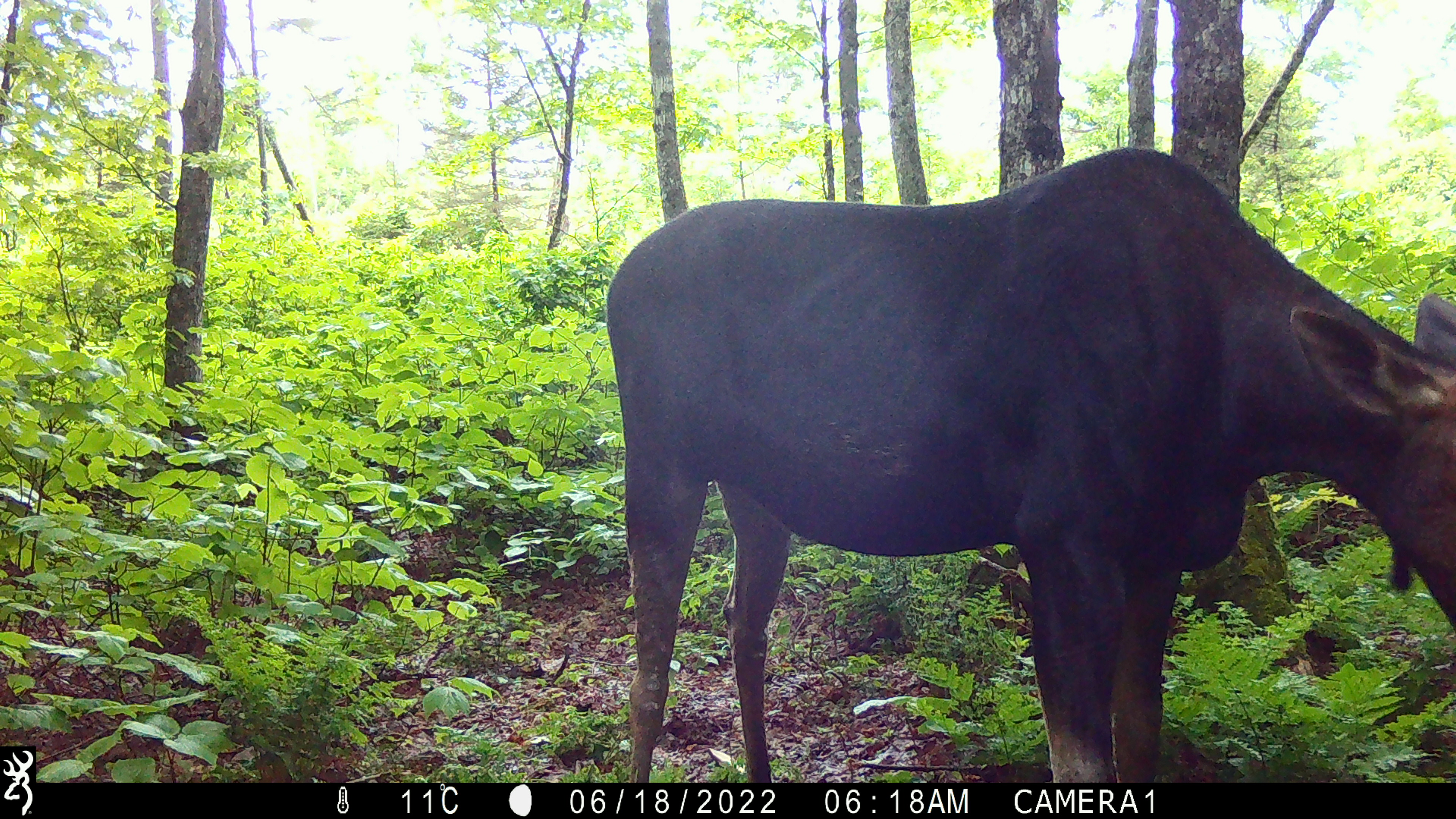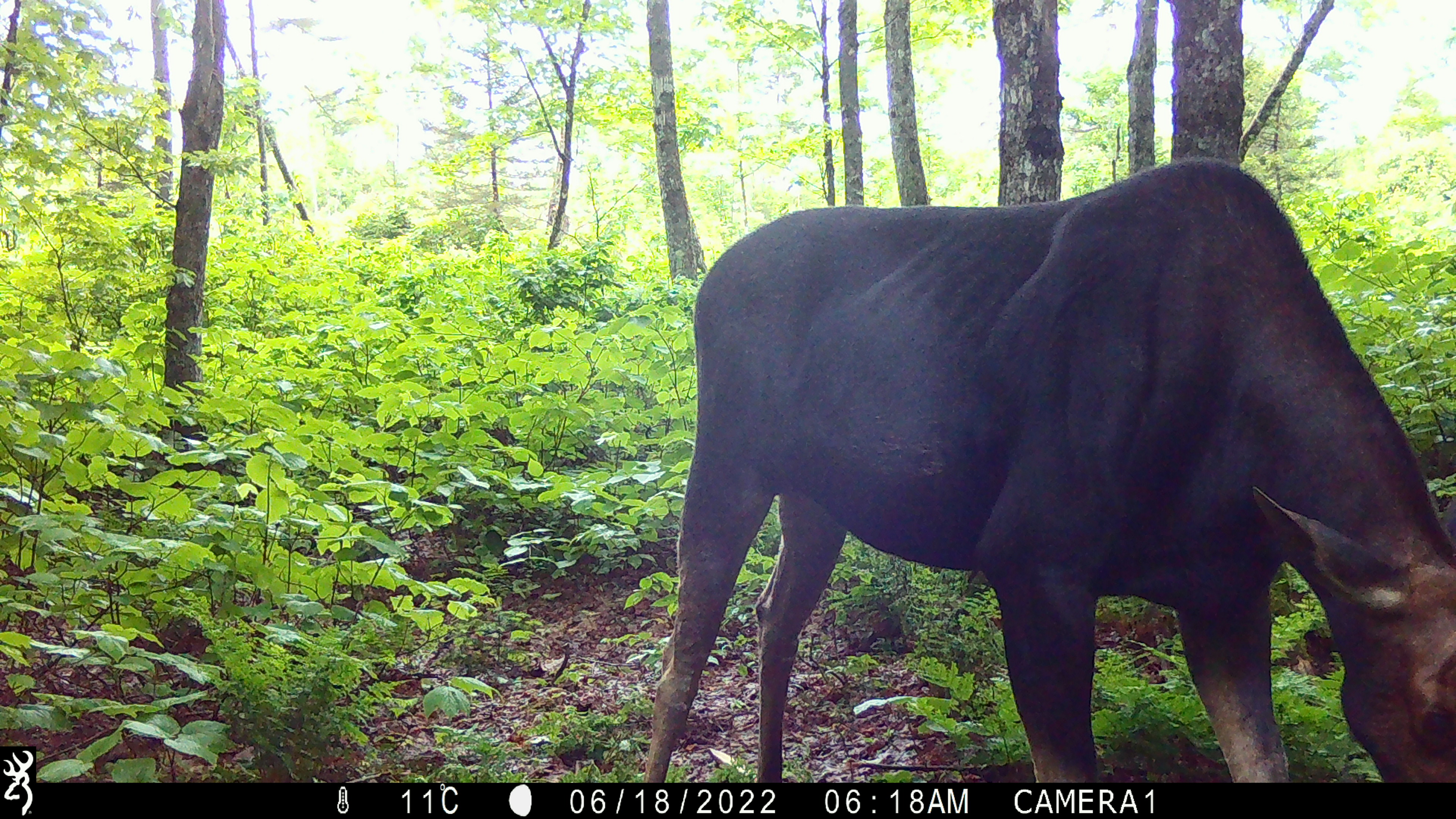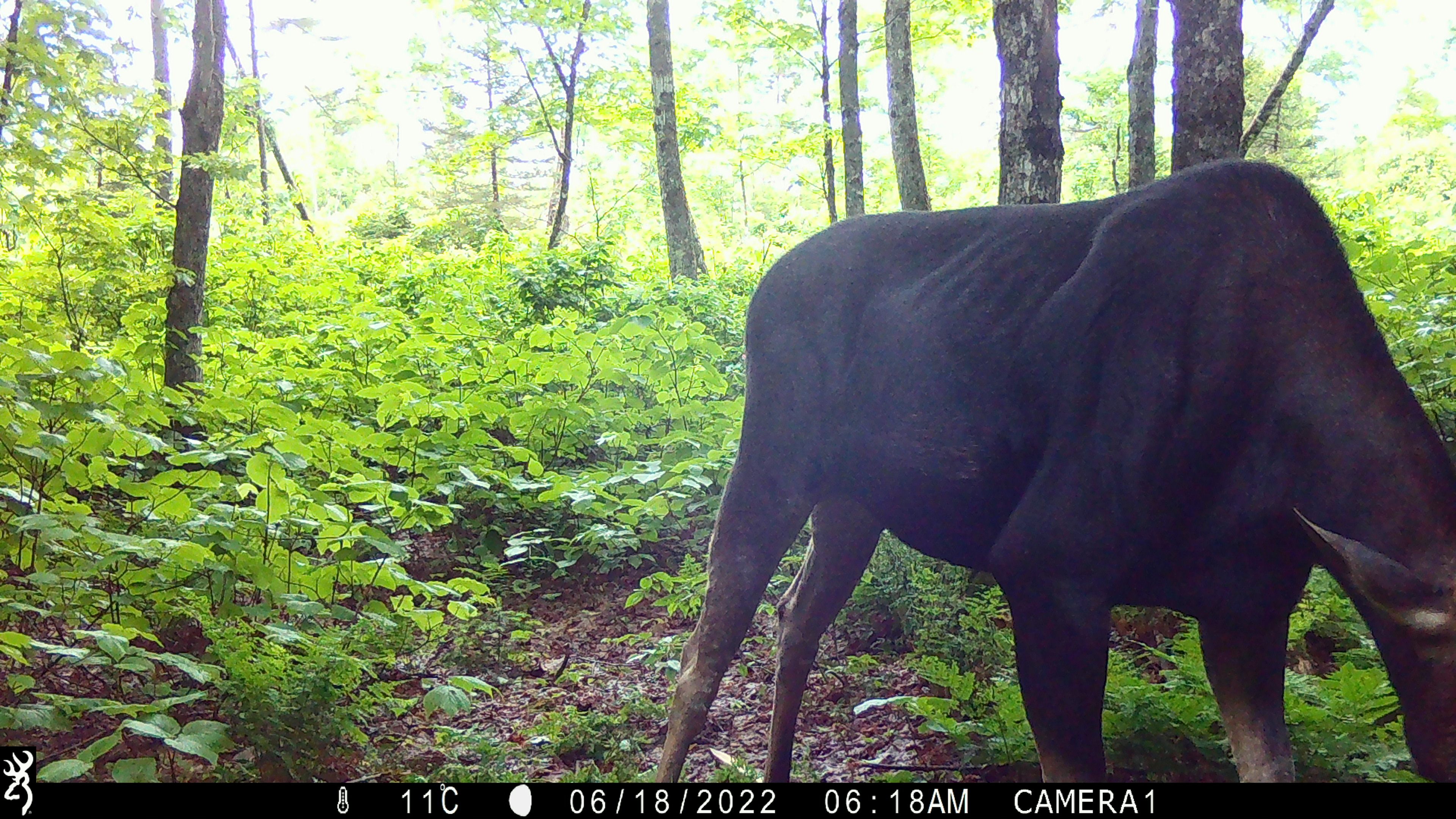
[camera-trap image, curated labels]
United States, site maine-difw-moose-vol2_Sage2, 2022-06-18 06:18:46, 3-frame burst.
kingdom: Animalia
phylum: Chordata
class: Mammalia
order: Artiodactyla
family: Cervidae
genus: Alces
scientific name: Alces alces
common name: moose